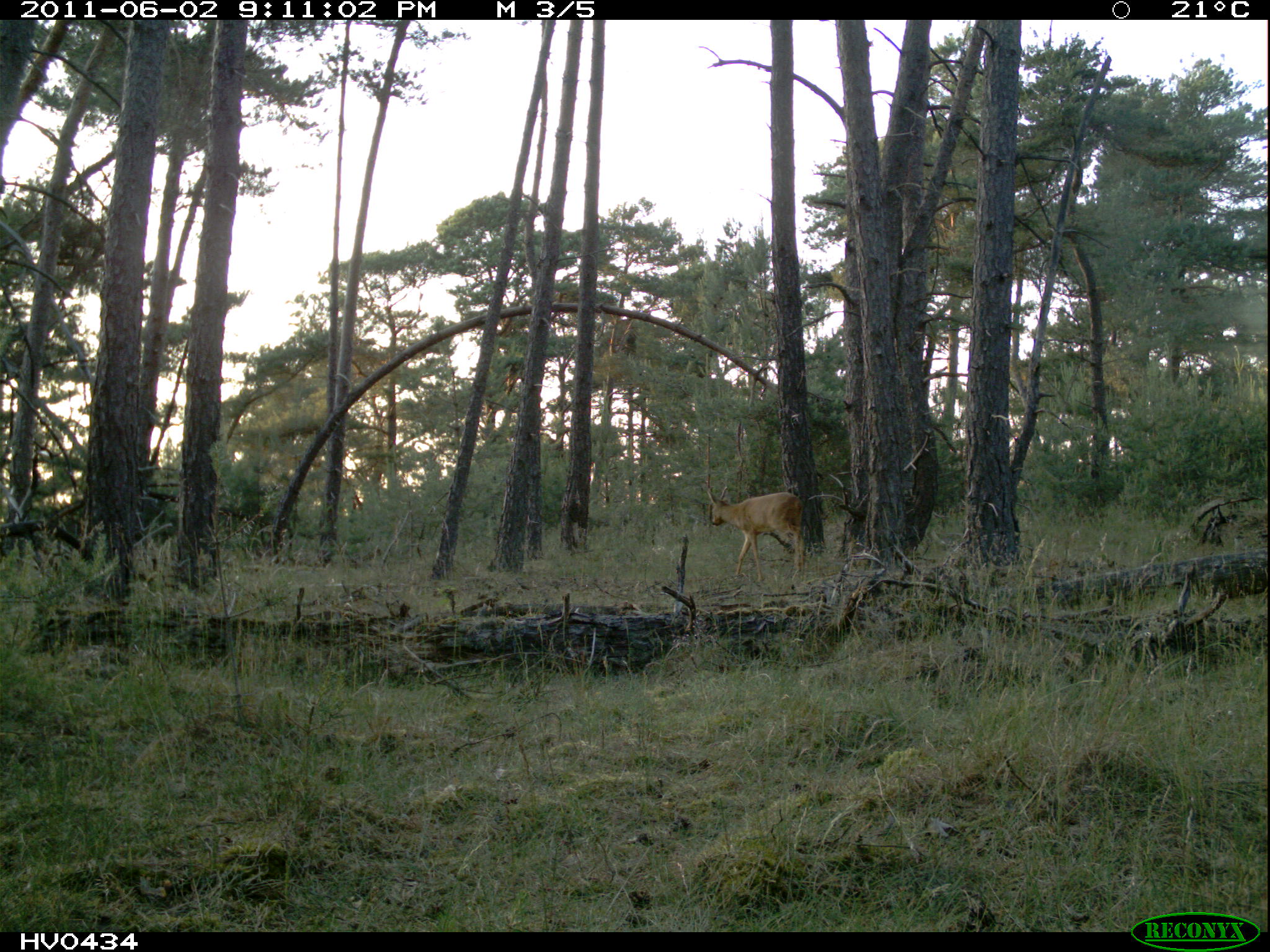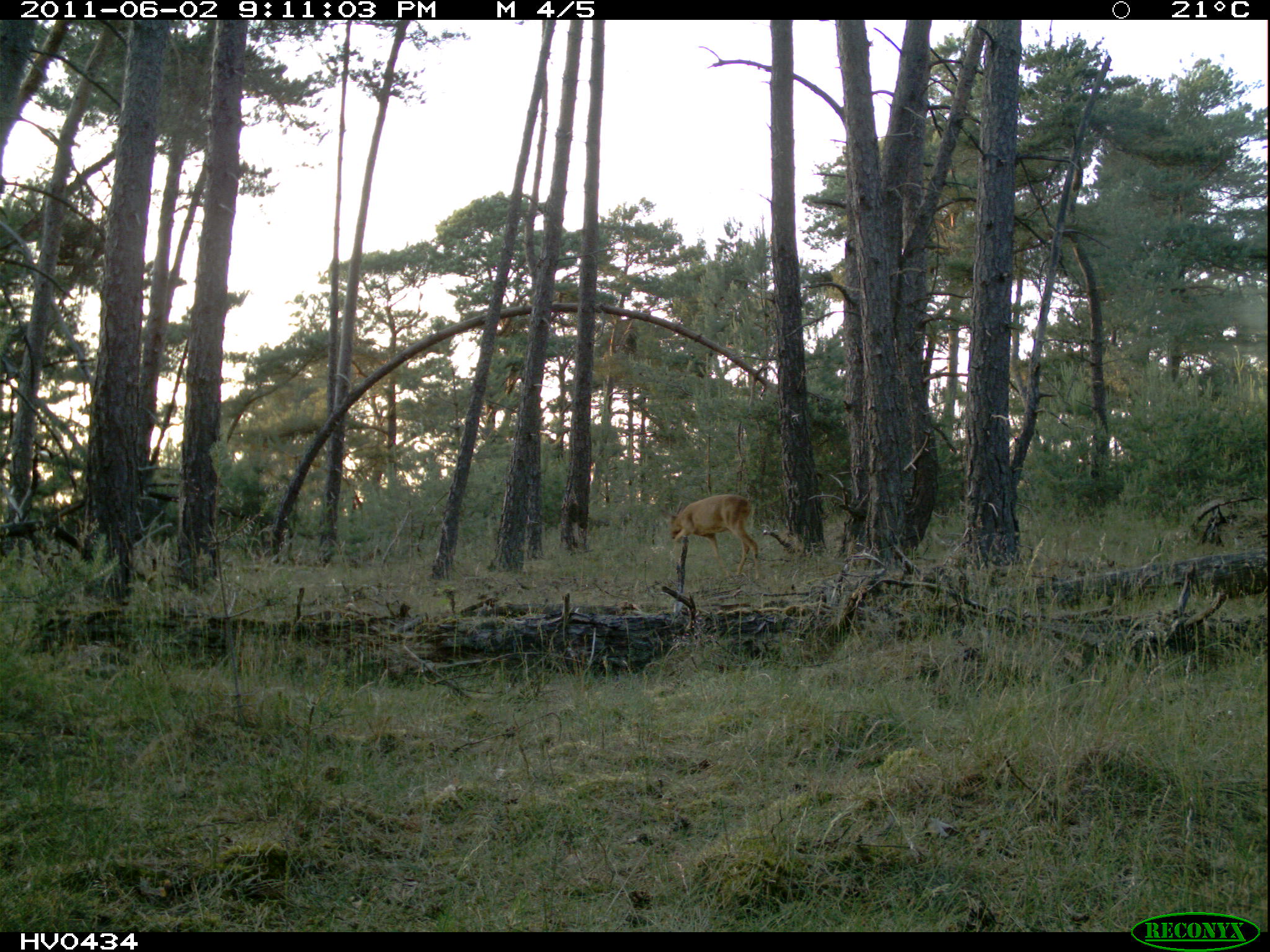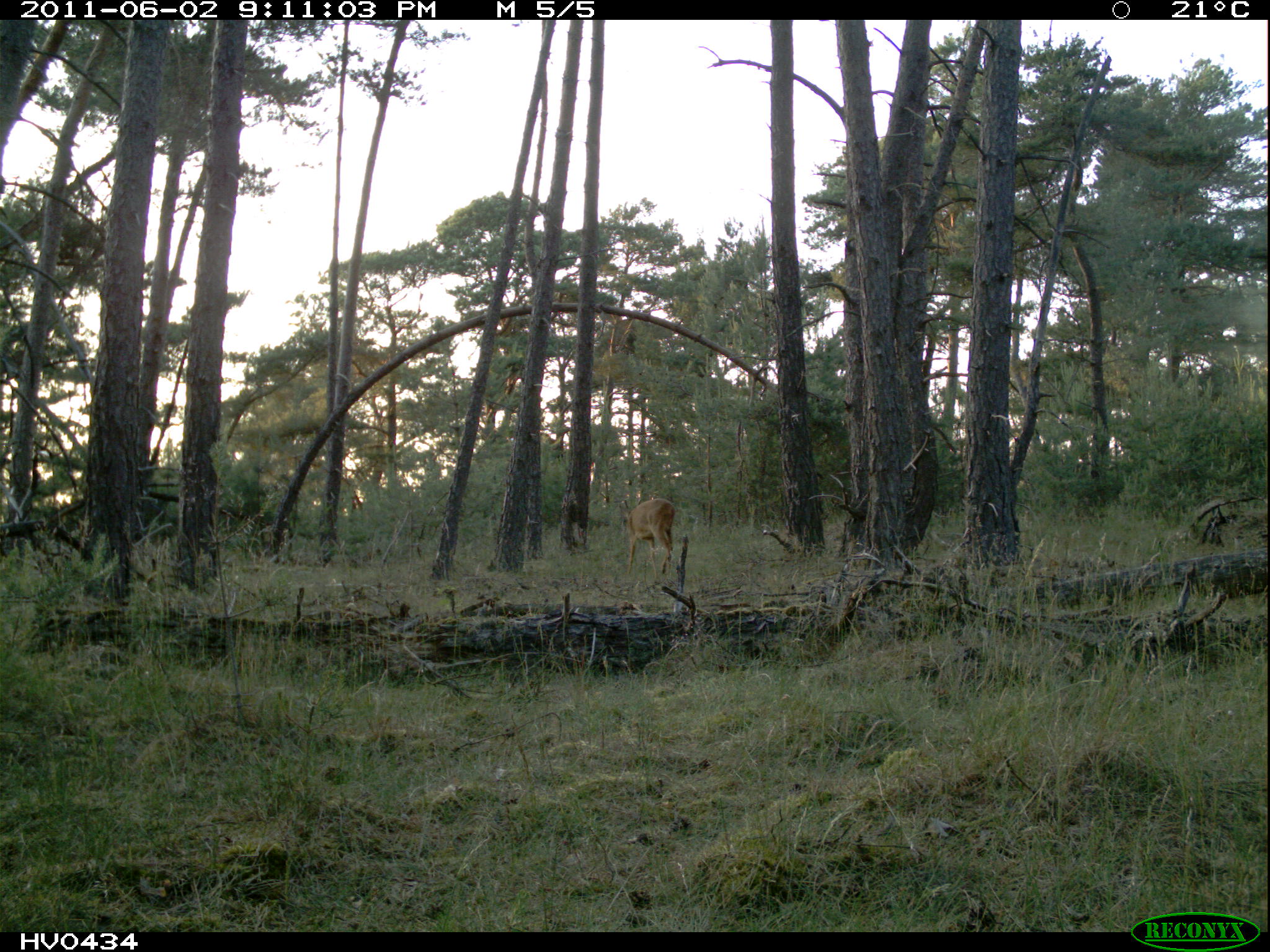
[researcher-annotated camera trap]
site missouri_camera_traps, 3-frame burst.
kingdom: Animalia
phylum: Chordata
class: Mammalia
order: Artiodactyla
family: Cervidae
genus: Capreolus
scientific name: Capreolus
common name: roe deer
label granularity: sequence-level